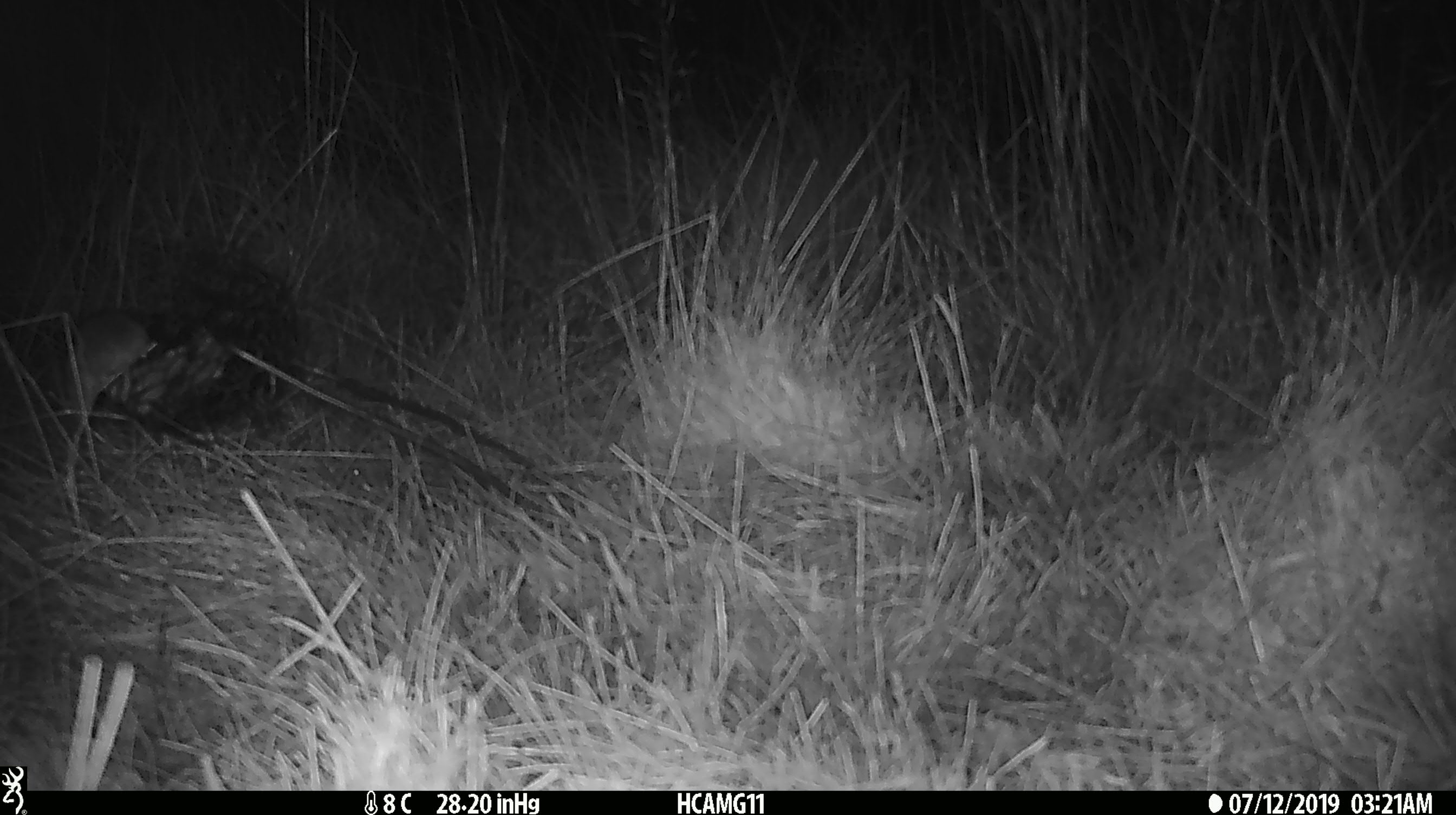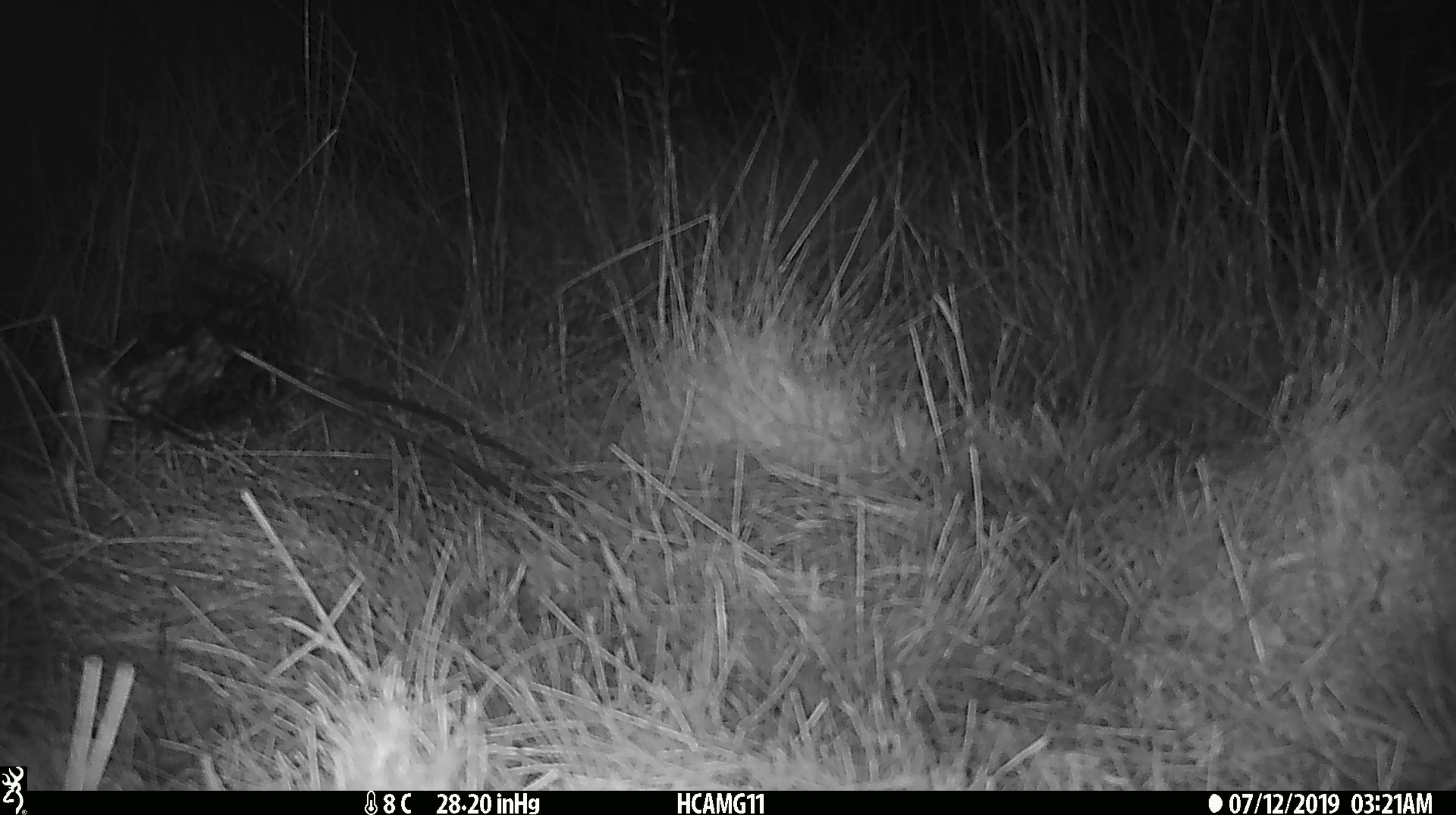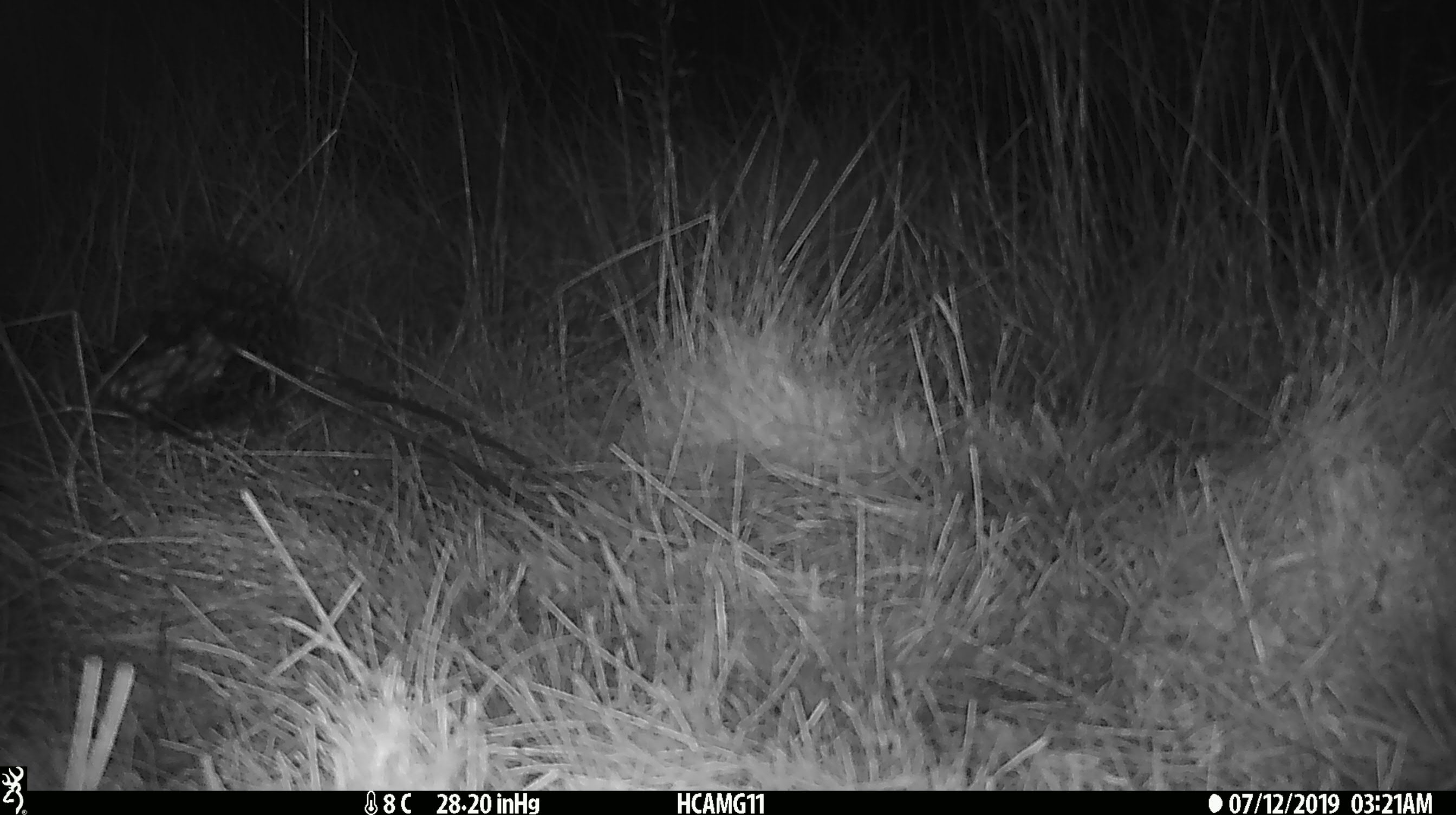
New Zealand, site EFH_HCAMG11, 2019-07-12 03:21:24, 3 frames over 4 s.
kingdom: Animalia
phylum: Chordata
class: Mammalia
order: Rodentia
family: Muridae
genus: Mus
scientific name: Mus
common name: mouse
Mouse (Mus).